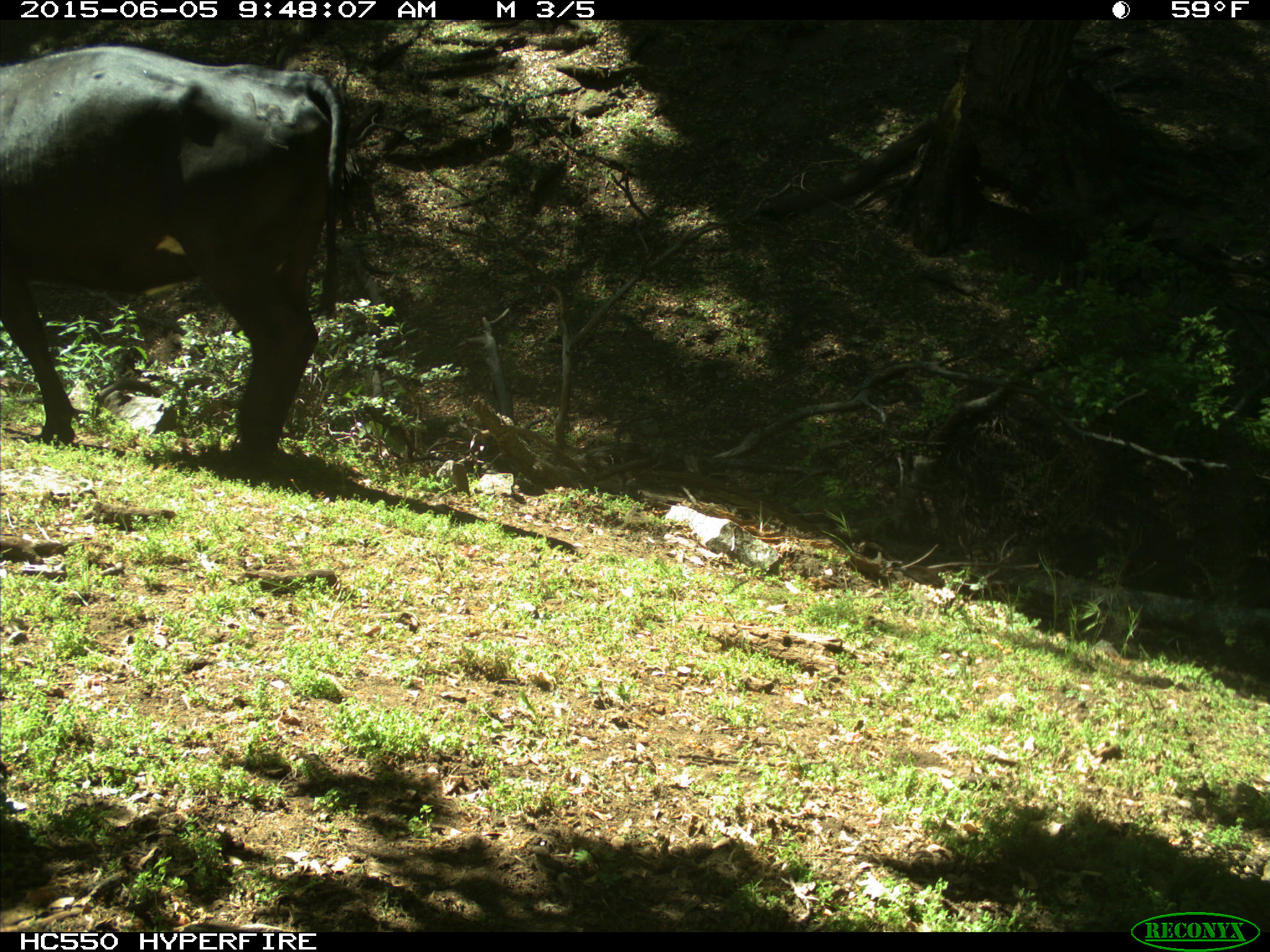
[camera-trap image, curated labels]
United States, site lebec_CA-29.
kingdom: Animalia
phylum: Chordata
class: Mammalia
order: Artiodactyla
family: Bovidae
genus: Bos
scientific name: Bos taurus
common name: domestic cow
Bos taurus (domestic cow).